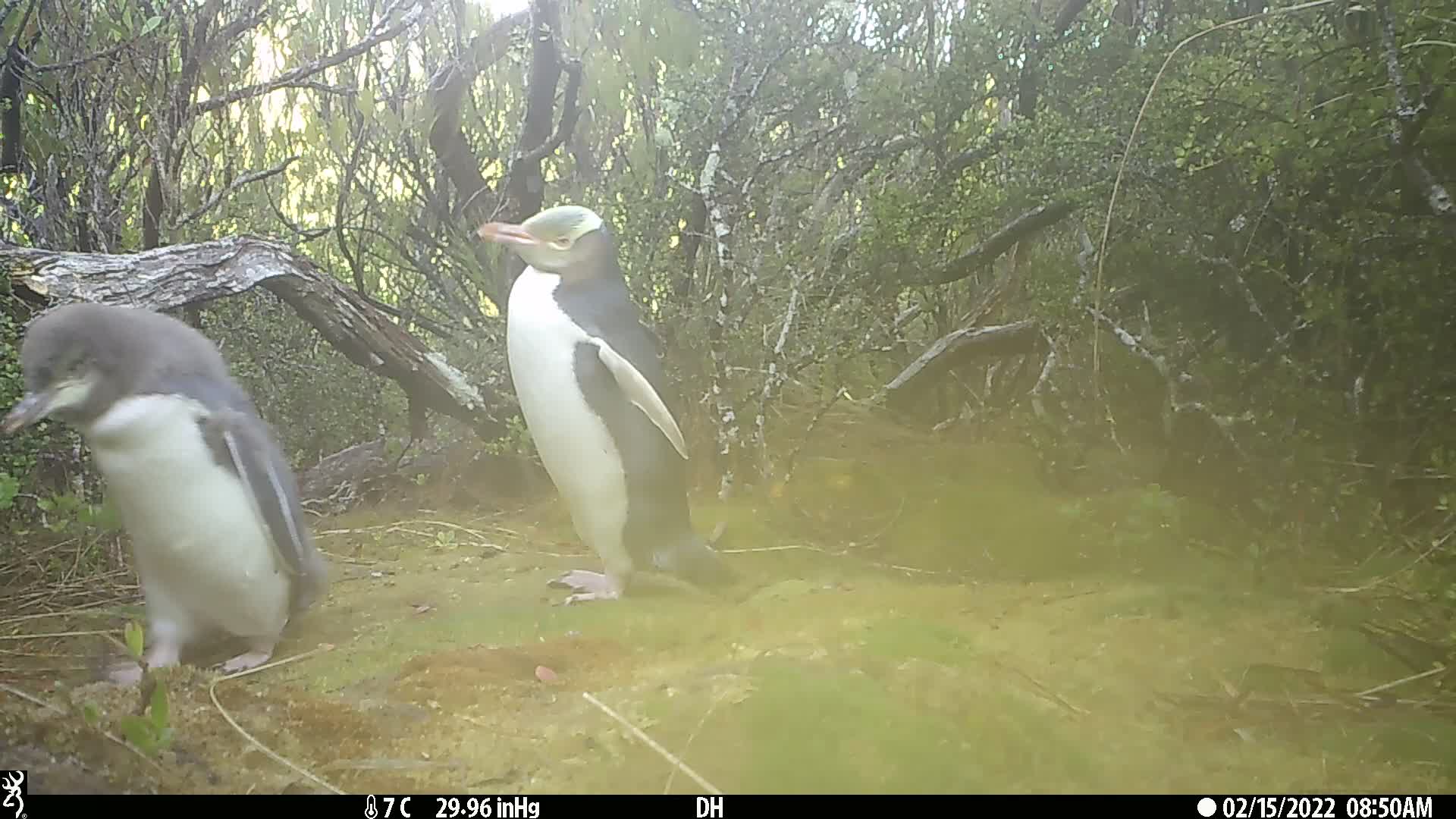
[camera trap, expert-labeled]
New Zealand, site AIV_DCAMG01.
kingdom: Animalia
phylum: Chordata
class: Aves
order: Sphenisciformes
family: Spheniscidae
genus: Megadyptes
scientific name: Megadyptes antipodes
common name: yellow-eyed penguin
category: yellow eyed penguin